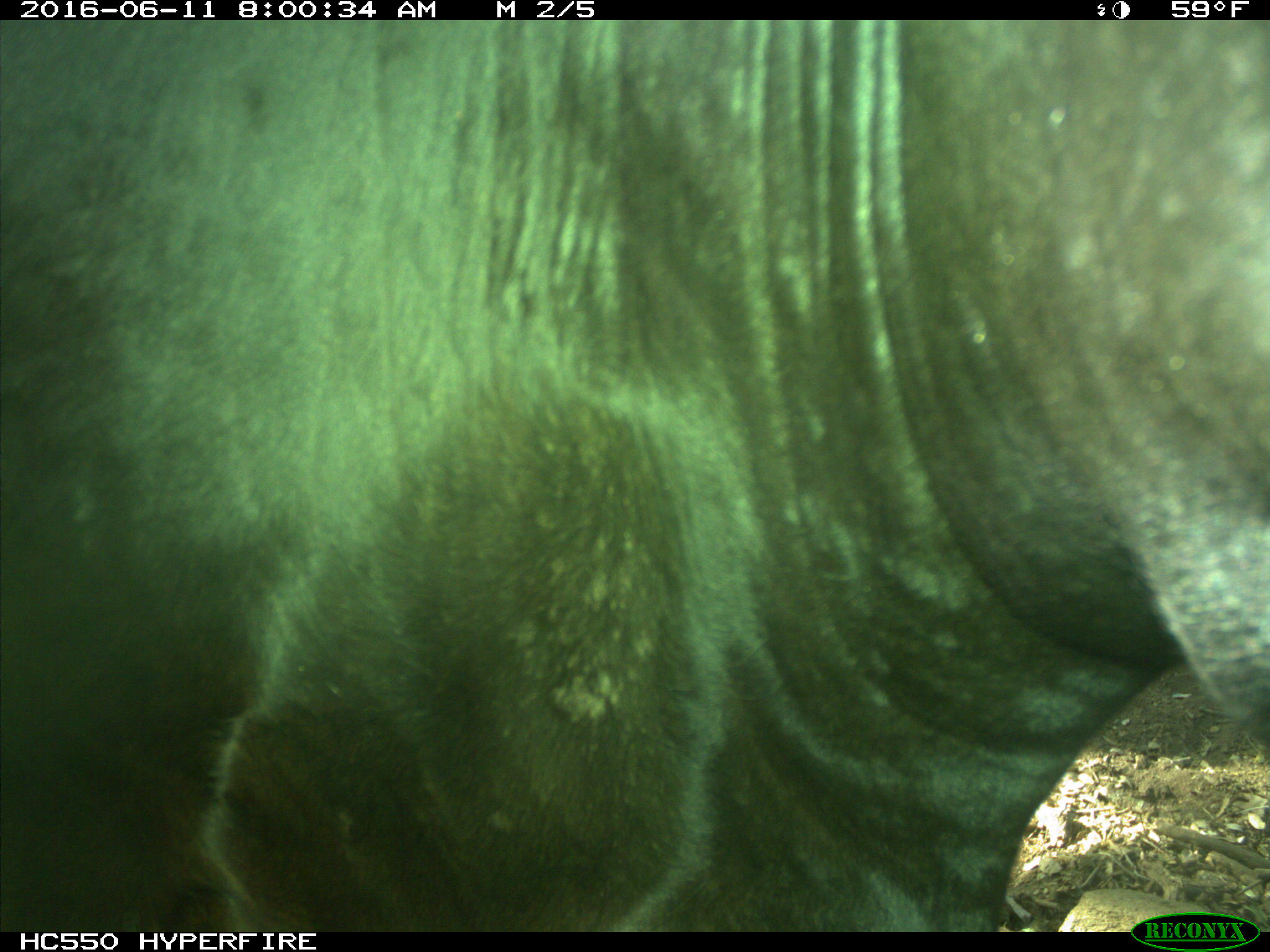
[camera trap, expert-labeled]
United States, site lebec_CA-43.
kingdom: Animalia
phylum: Chordata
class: Mammalia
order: Artiodactyla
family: Bovidae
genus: Bos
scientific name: Bos taurus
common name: domestic cow